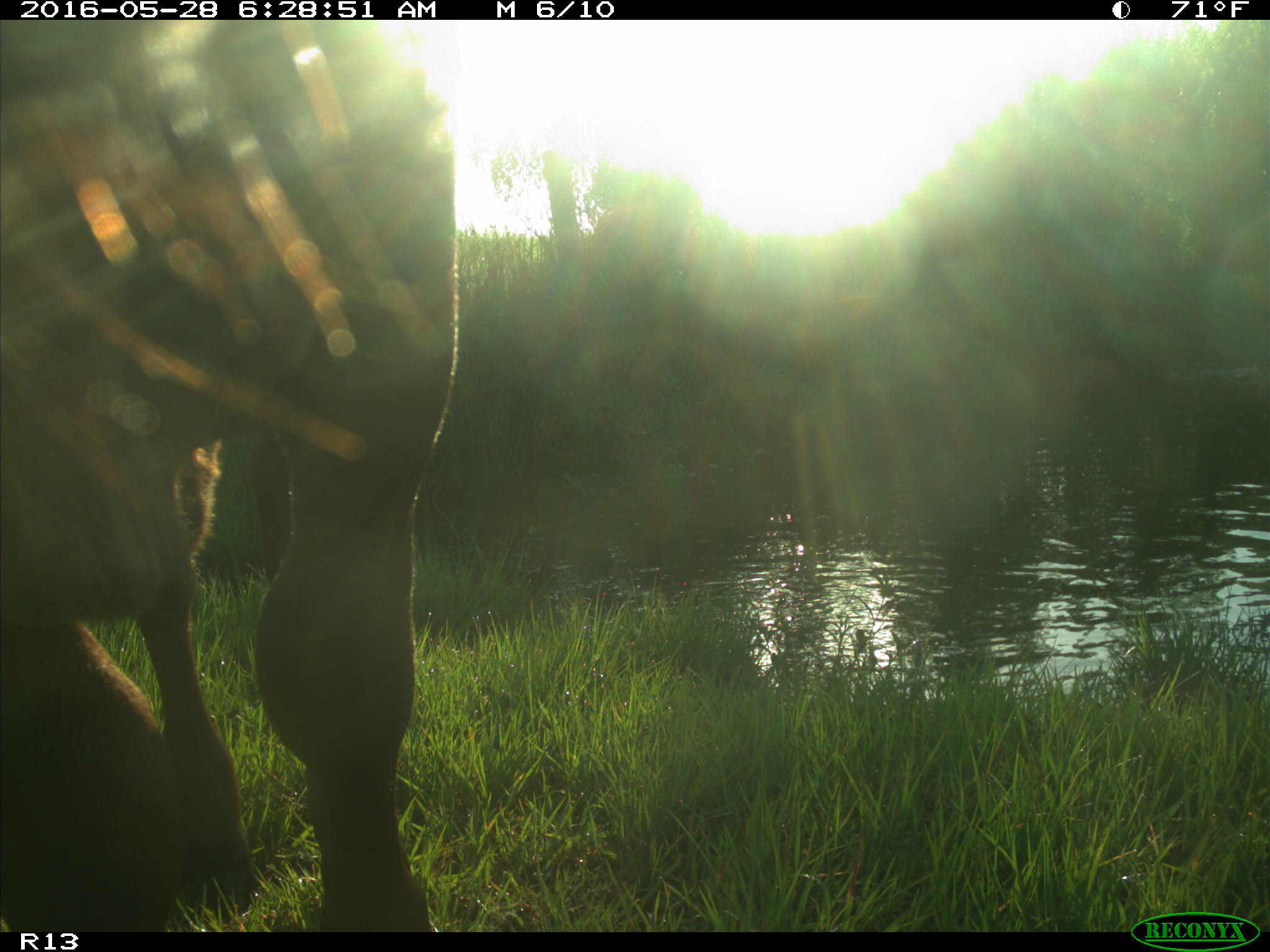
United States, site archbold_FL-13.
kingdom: Animalia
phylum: Chordata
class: Mammalia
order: Artiodactyla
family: Bovidae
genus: Bos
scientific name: Bos taurus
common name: domestic cow